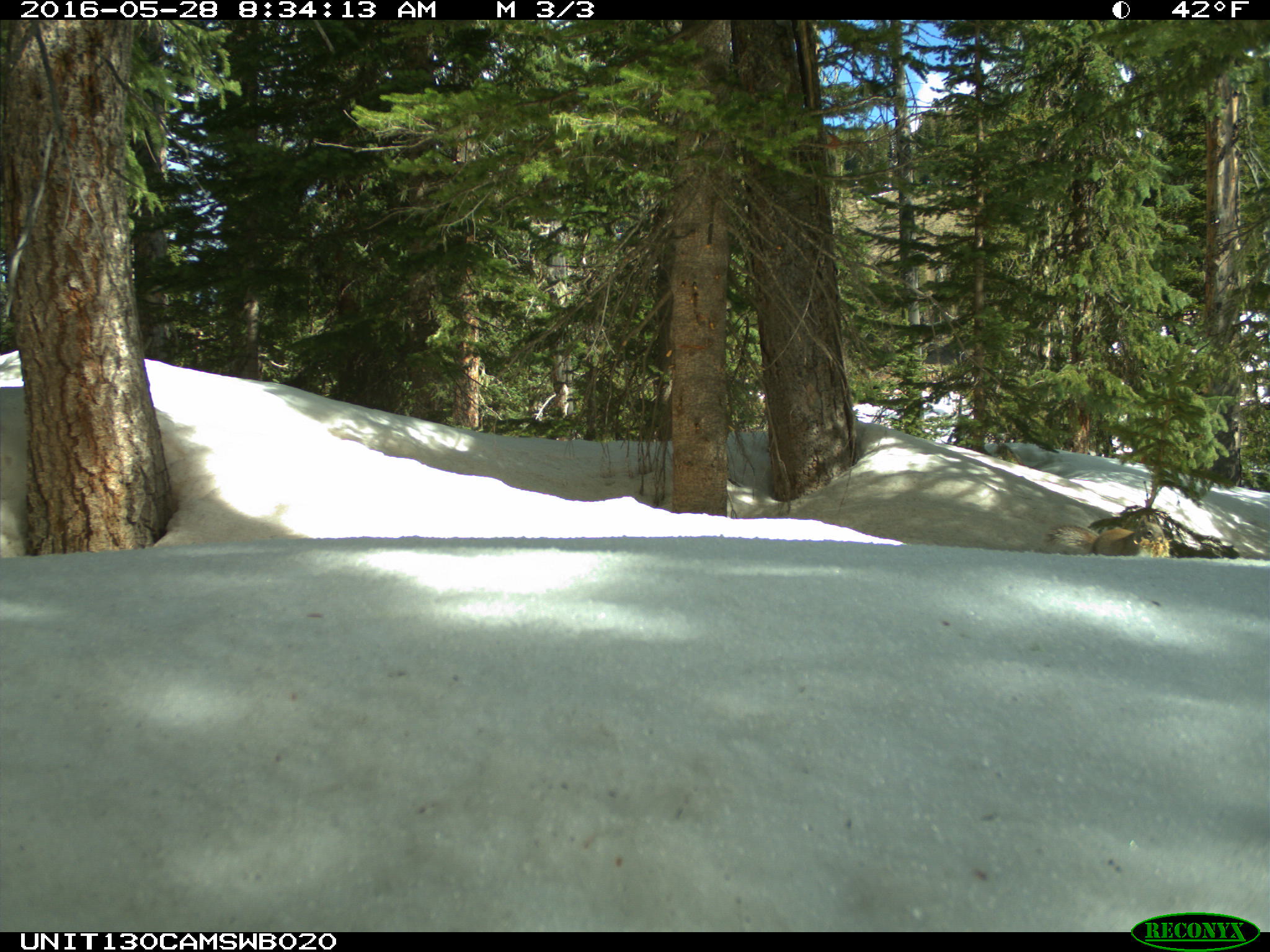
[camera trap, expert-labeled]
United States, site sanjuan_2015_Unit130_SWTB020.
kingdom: Animalia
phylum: Chordata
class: Mammalia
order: Rodentia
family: Sciuridae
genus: Tamiasciurus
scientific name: Tamiasciurus hudsonicus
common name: american red squirrel